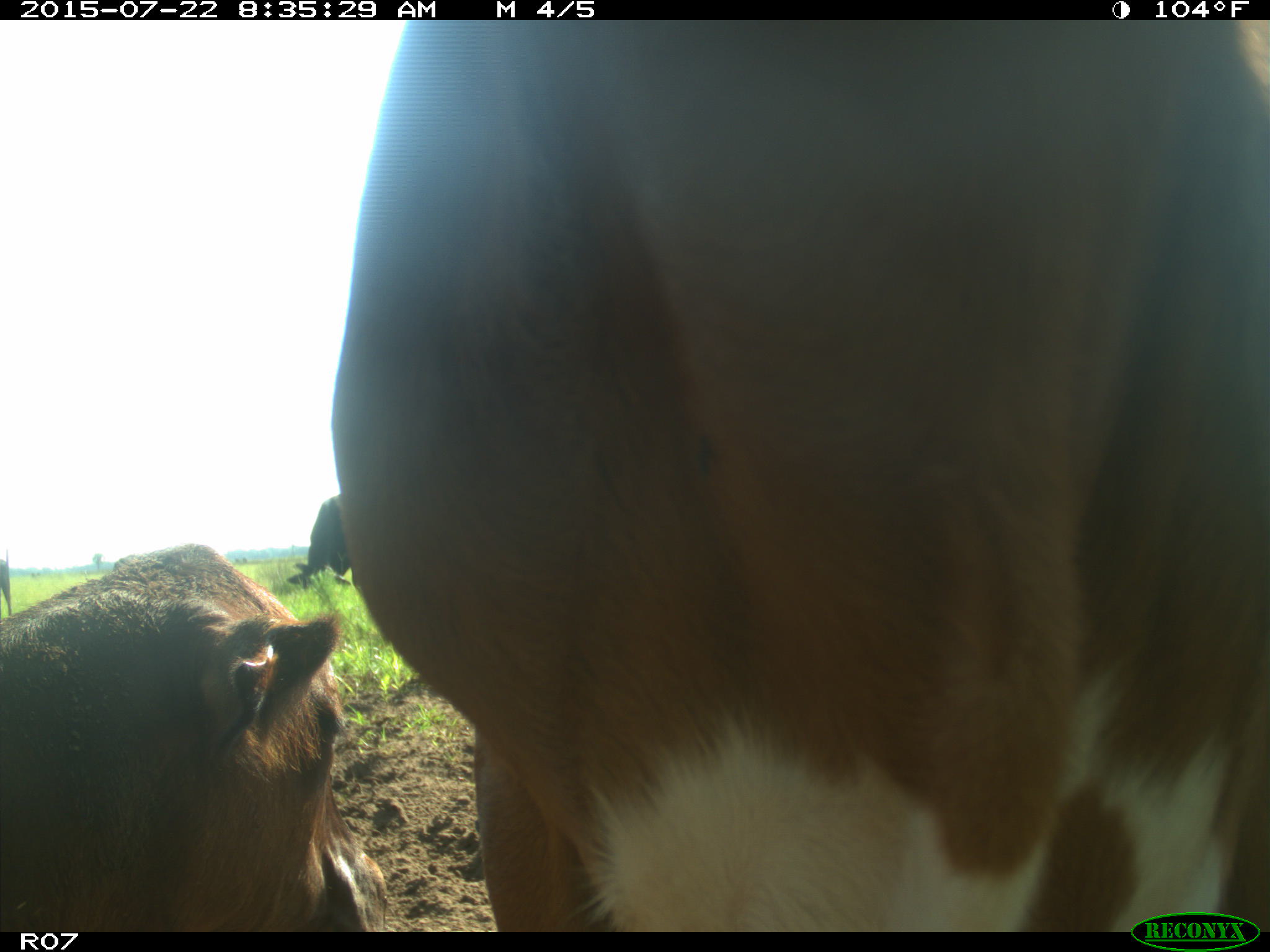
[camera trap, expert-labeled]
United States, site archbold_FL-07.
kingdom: Animalia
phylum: Chordata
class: Mammalia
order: Artiodactyla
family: Suidae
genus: Sus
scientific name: Sus scrofa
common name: wild boar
Sus scrofa (wild boar).